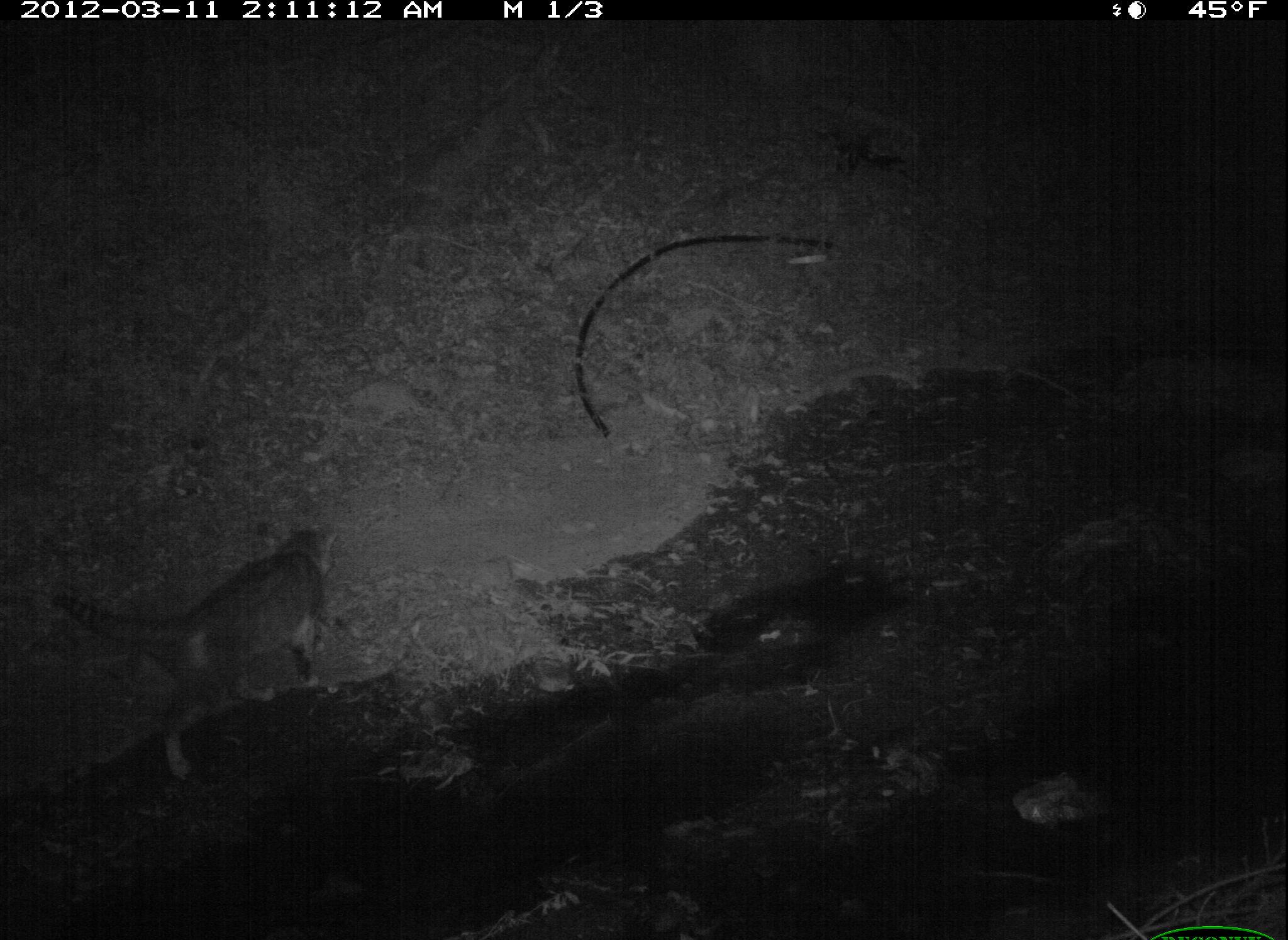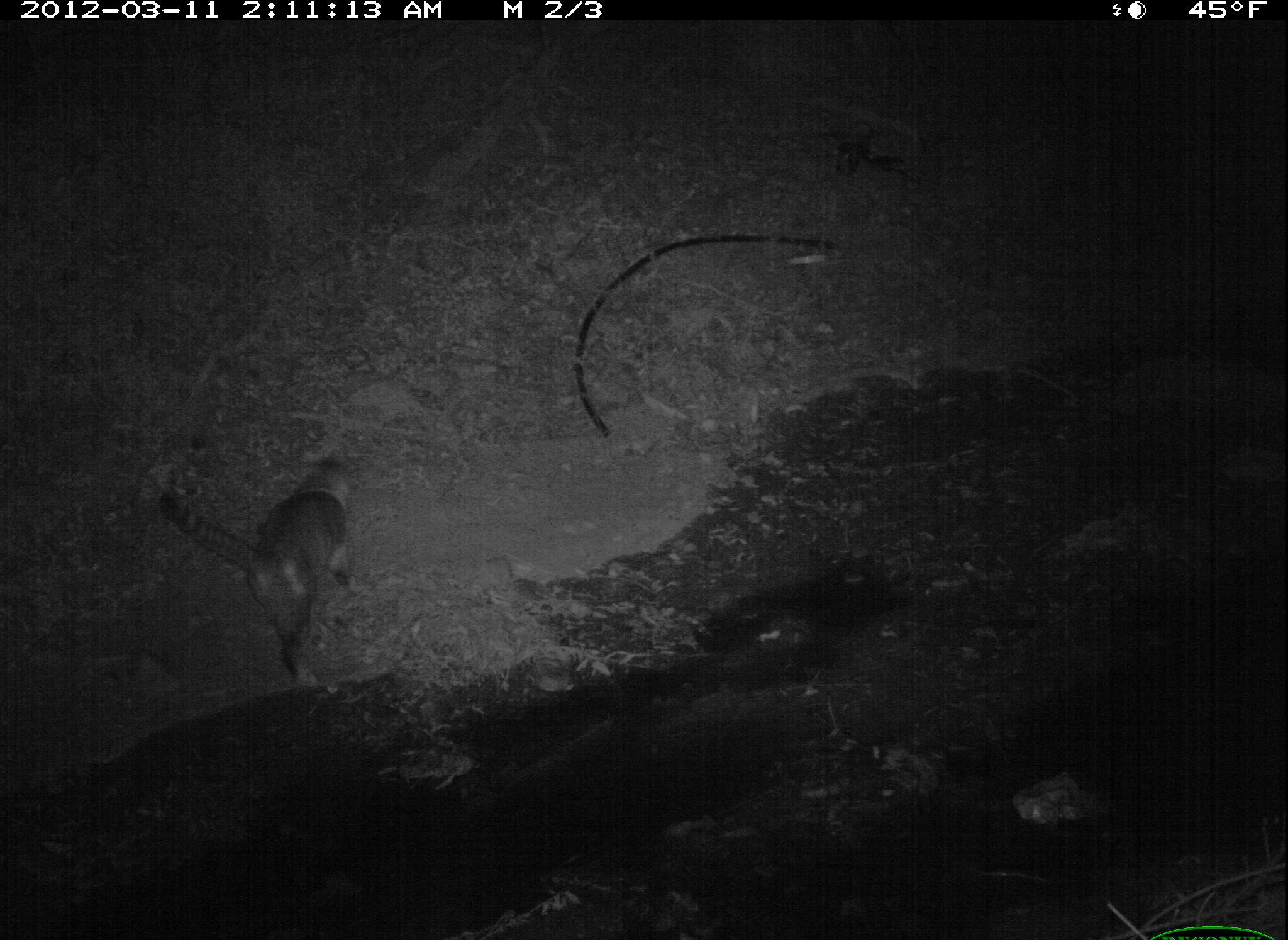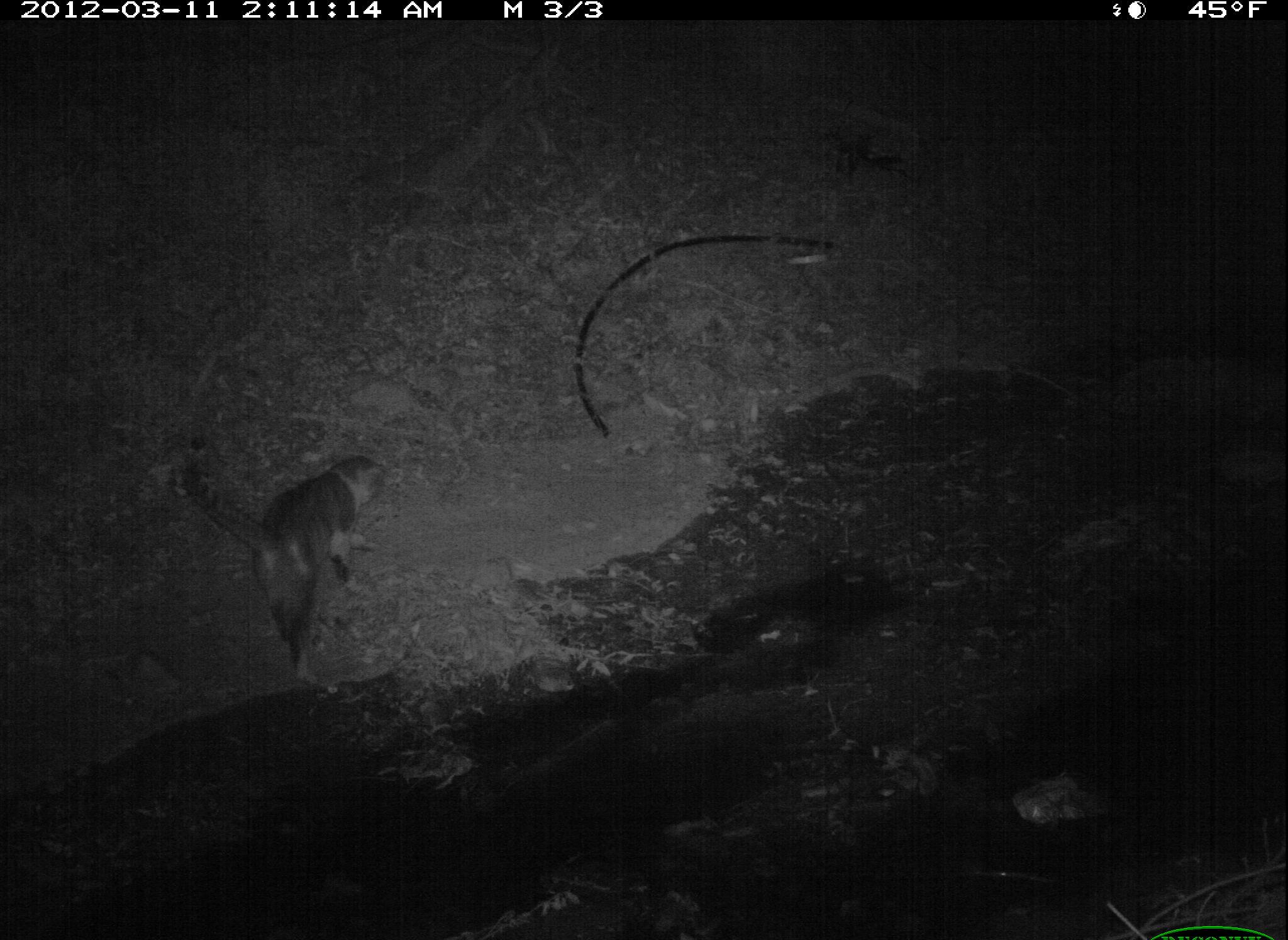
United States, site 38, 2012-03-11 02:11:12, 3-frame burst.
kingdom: Animalia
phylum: Chordata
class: Mammalia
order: Carnivora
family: Felidae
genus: Felis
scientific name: Felis catus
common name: cat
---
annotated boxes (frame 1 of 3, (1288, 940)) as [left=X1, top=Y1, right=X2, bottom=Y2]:
cat: [left=45, top=506, right=356, bottom=794]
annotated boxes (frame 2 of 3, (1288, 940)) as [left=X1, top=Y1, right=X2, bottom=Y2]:
cat: [left=147, top=446, right=385, bottom=702]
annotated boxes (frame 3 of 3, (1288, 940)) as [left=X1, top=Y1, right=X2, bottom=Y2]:
cat: [left=185, top=425, right=411, bottom=693]